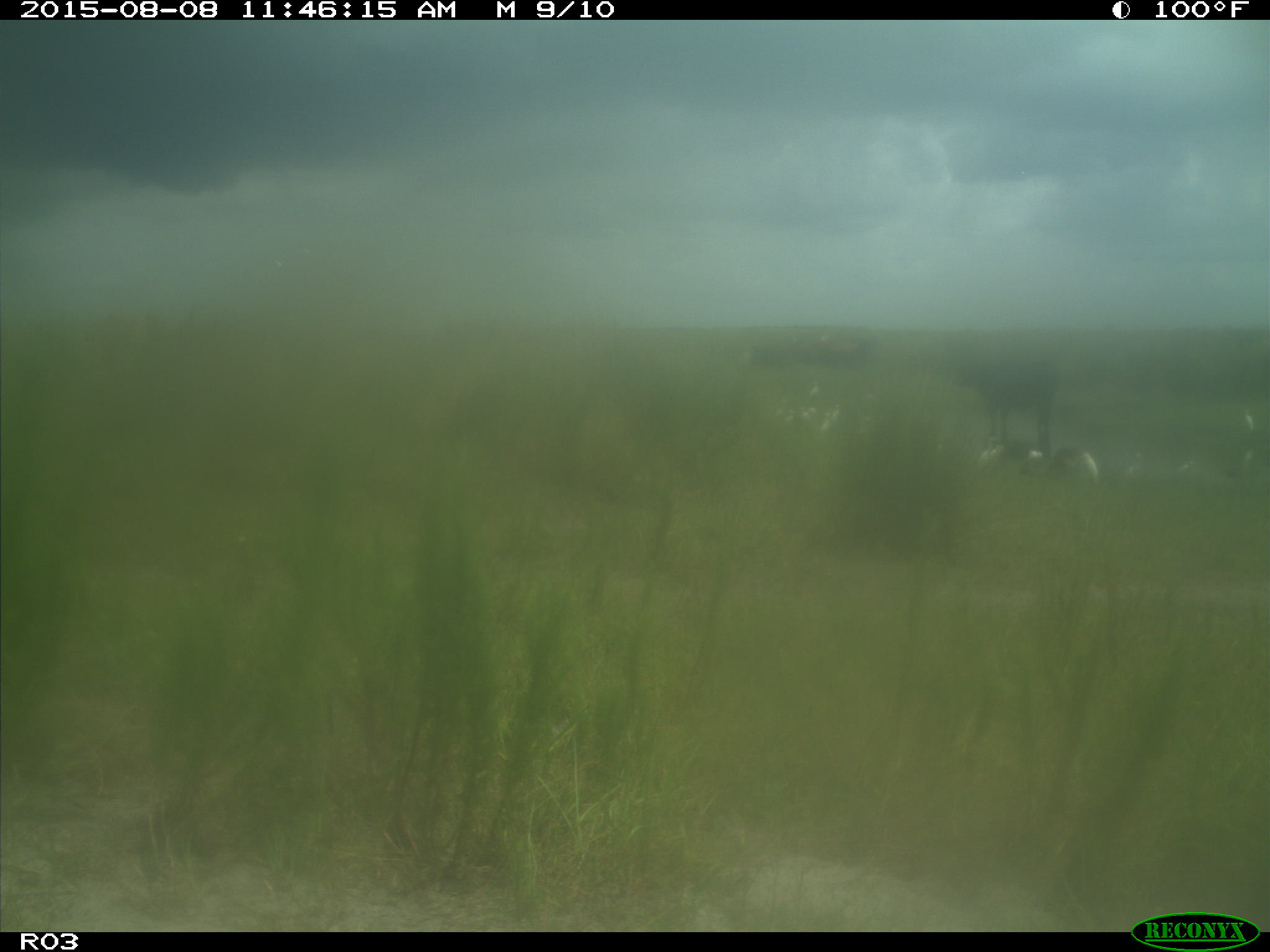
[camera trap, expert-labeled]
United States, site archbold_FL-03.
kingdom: Animalia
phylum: Chordata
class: Mammalia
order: Artiodactyla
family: Bovidae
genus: Bos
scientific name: Bos taurus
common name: domestic cow